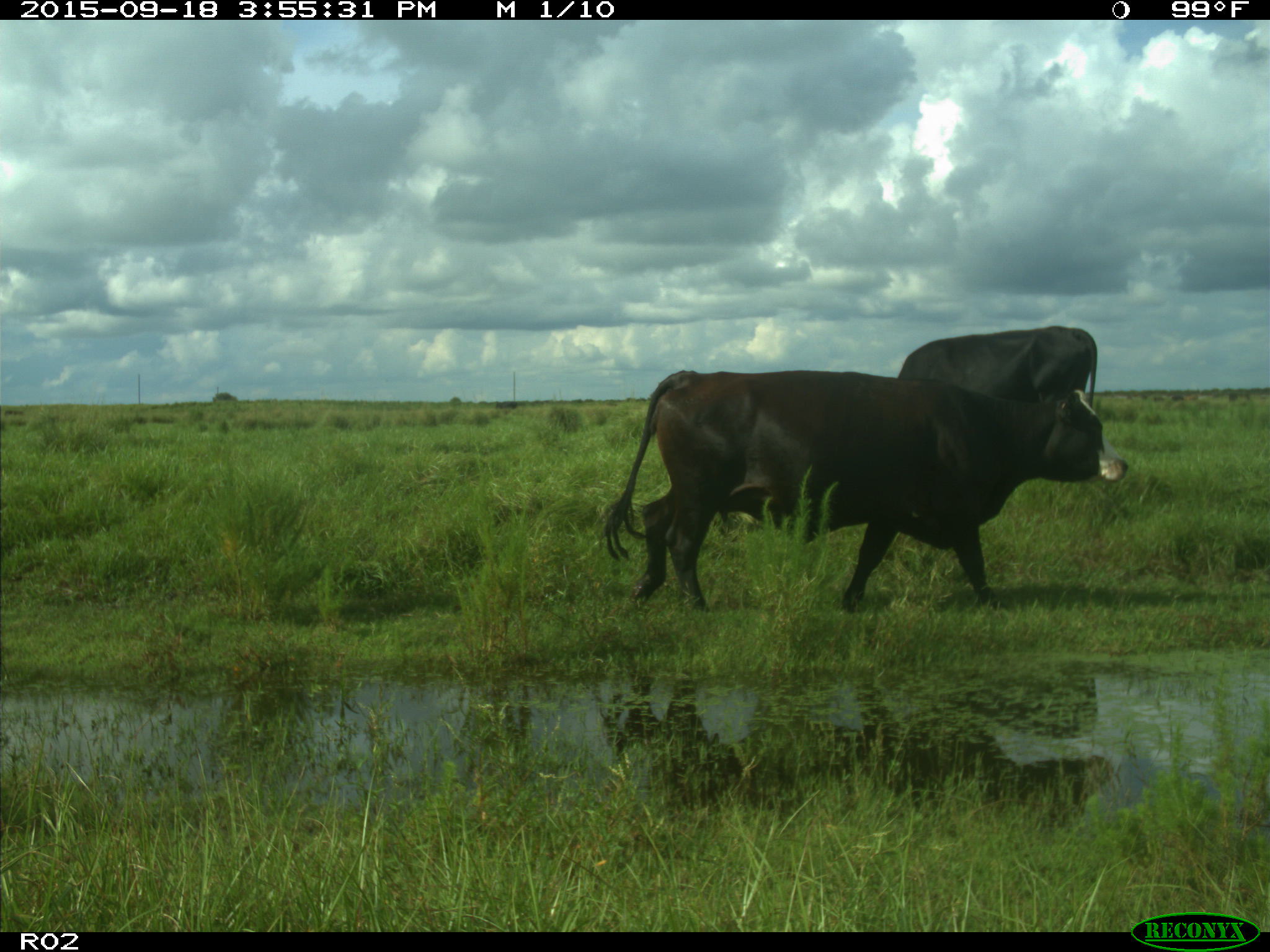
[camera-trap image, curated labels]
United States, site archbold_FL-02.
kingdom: Animalia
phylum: Chordata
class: Mammalia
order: Artiodactyla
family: Bovidae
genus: Bos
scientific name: Bos taurus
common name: domestic cow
Bos taurus (domestic cow).